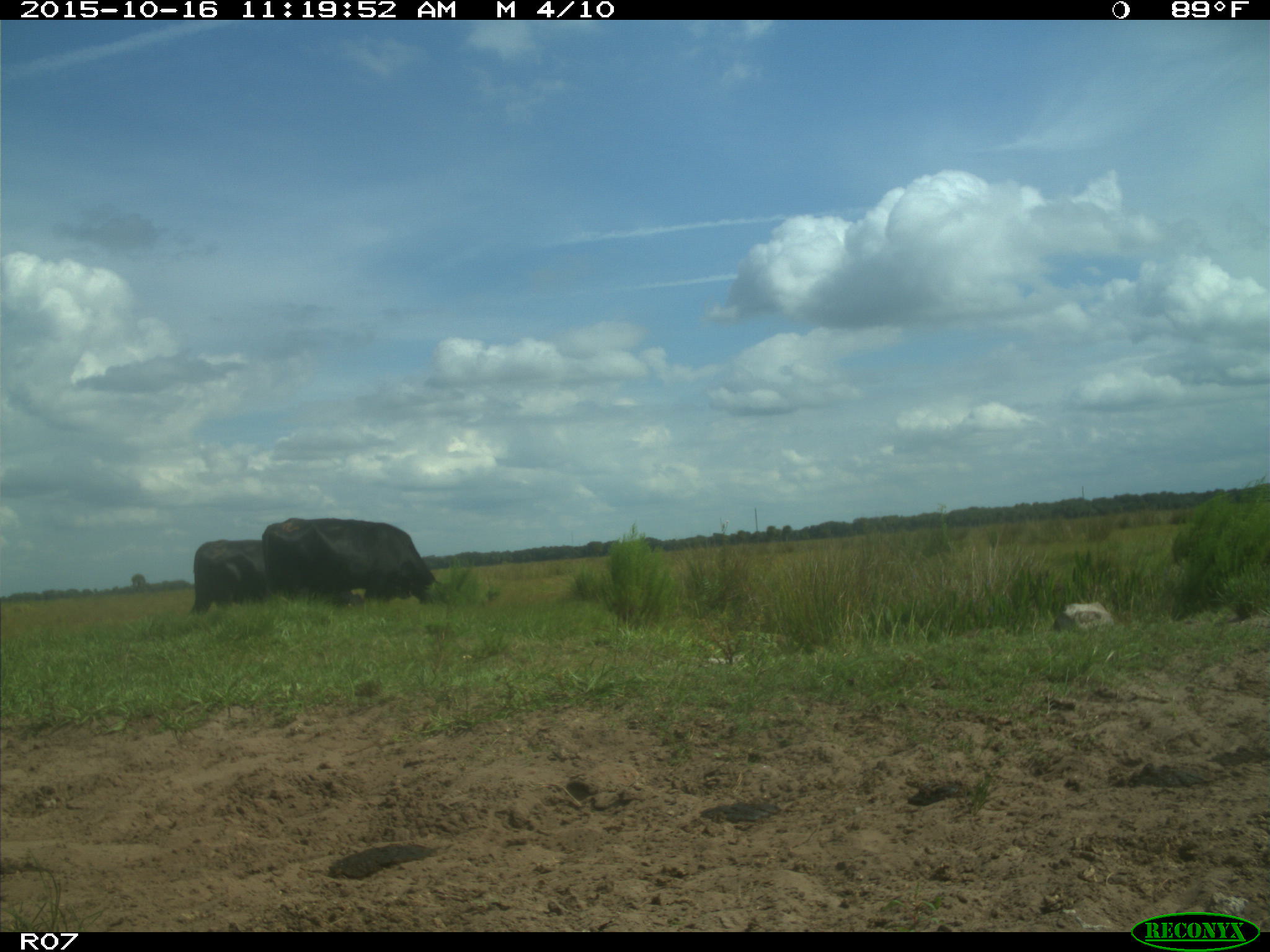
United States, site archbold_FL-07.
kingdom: Animalia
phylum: Chordata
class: Mammalia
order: Artiodactyla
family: Bovidae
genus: Bos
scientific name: Bos taurus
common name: domestic cow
Bos taurus (domestic cow).